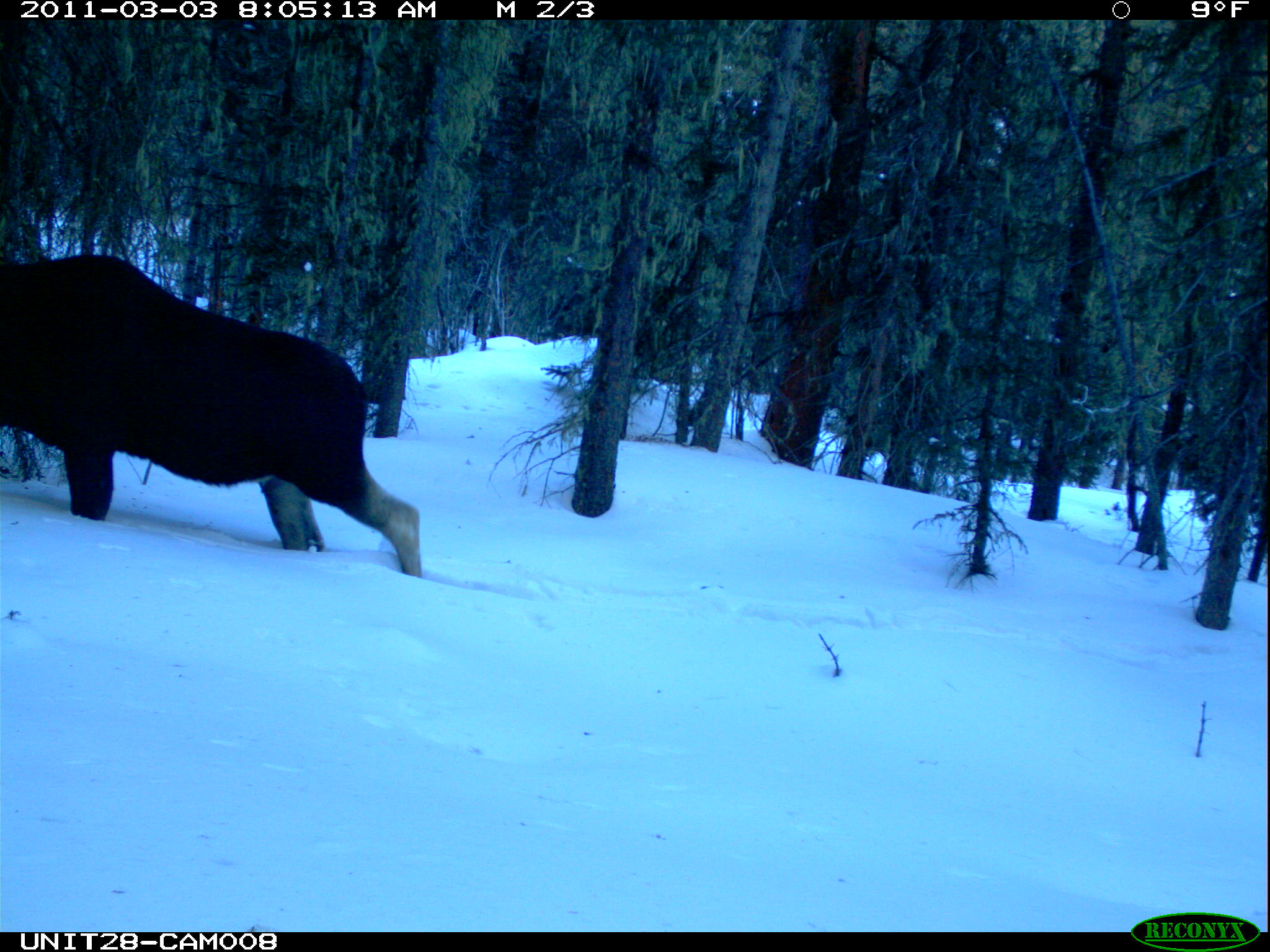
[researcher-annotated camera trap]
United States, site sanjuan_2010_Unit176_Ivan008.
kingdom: Animalia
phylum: Chordata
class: Mammalia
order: Artiodactyla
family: Cervidae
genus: Alces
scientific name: Alces alces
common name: moose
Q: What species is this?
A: Alces alces (moose).